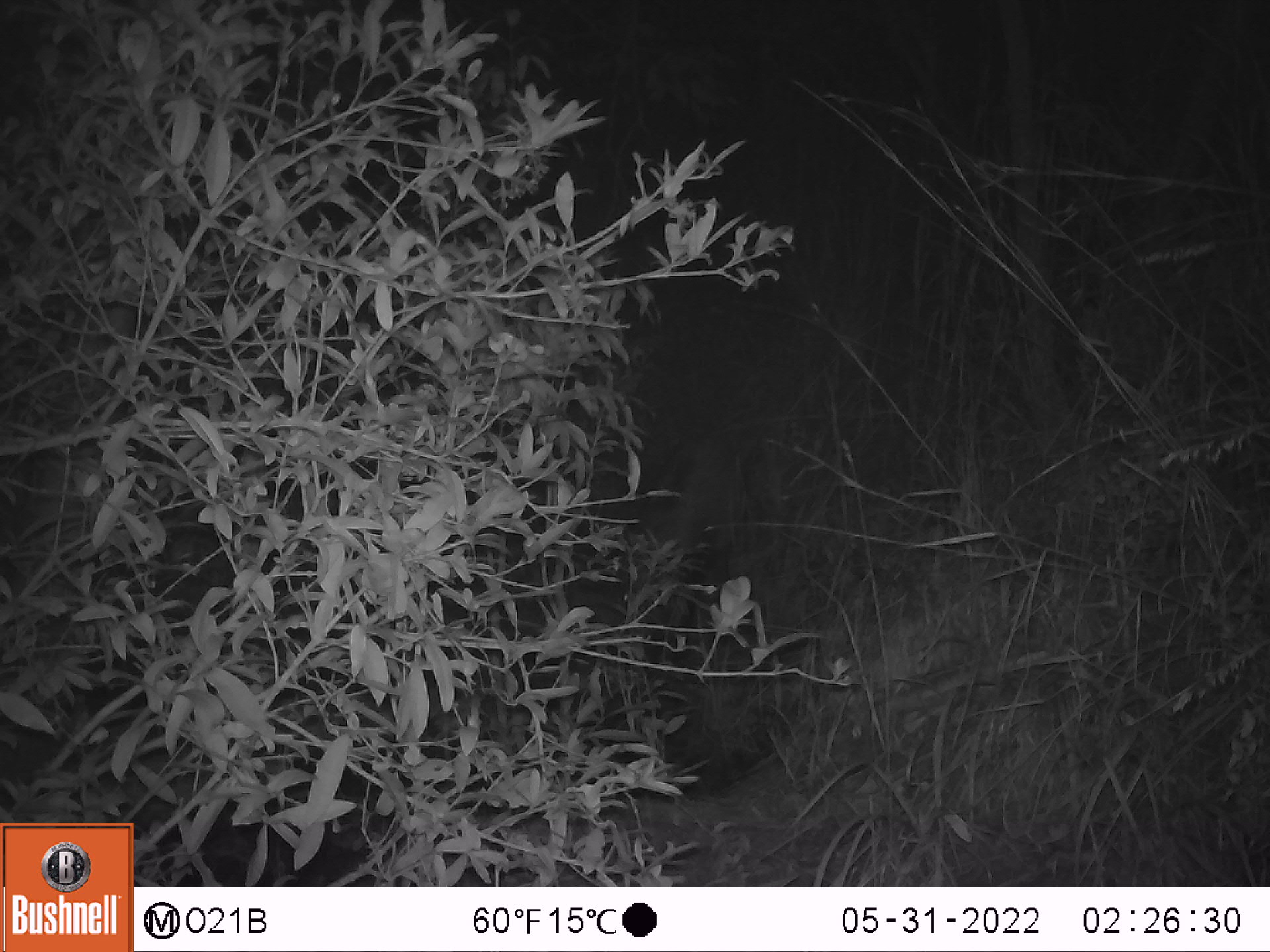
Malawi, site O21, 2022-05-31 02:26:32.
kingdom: Animalia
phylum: Chordata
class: Mammalia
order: Artiodactyla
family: Suidae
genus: Potamochoerus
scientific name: Potamochoerus larvatus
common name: bushpig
Bushpig (Potamochoerus larvatus), count 1.